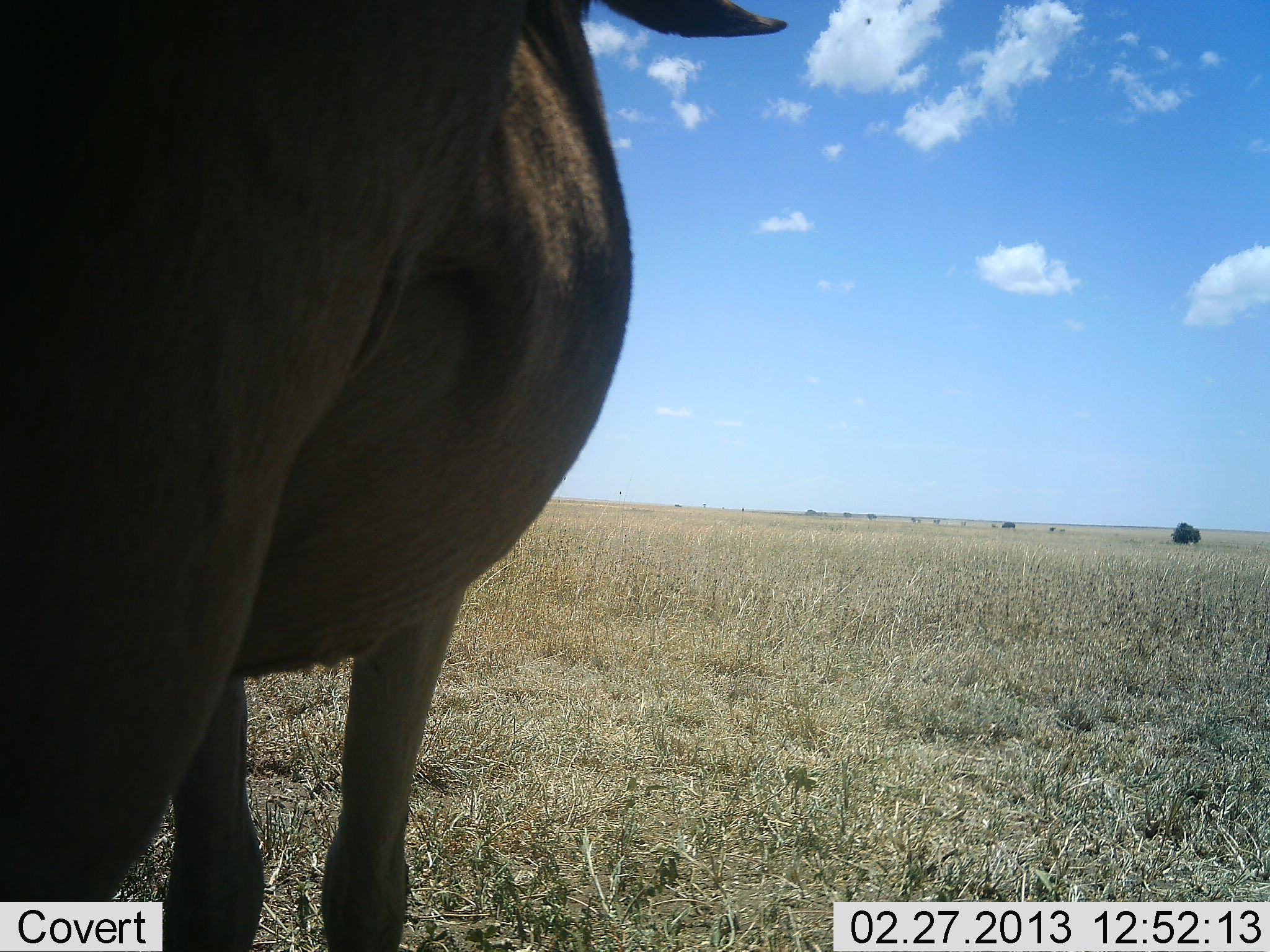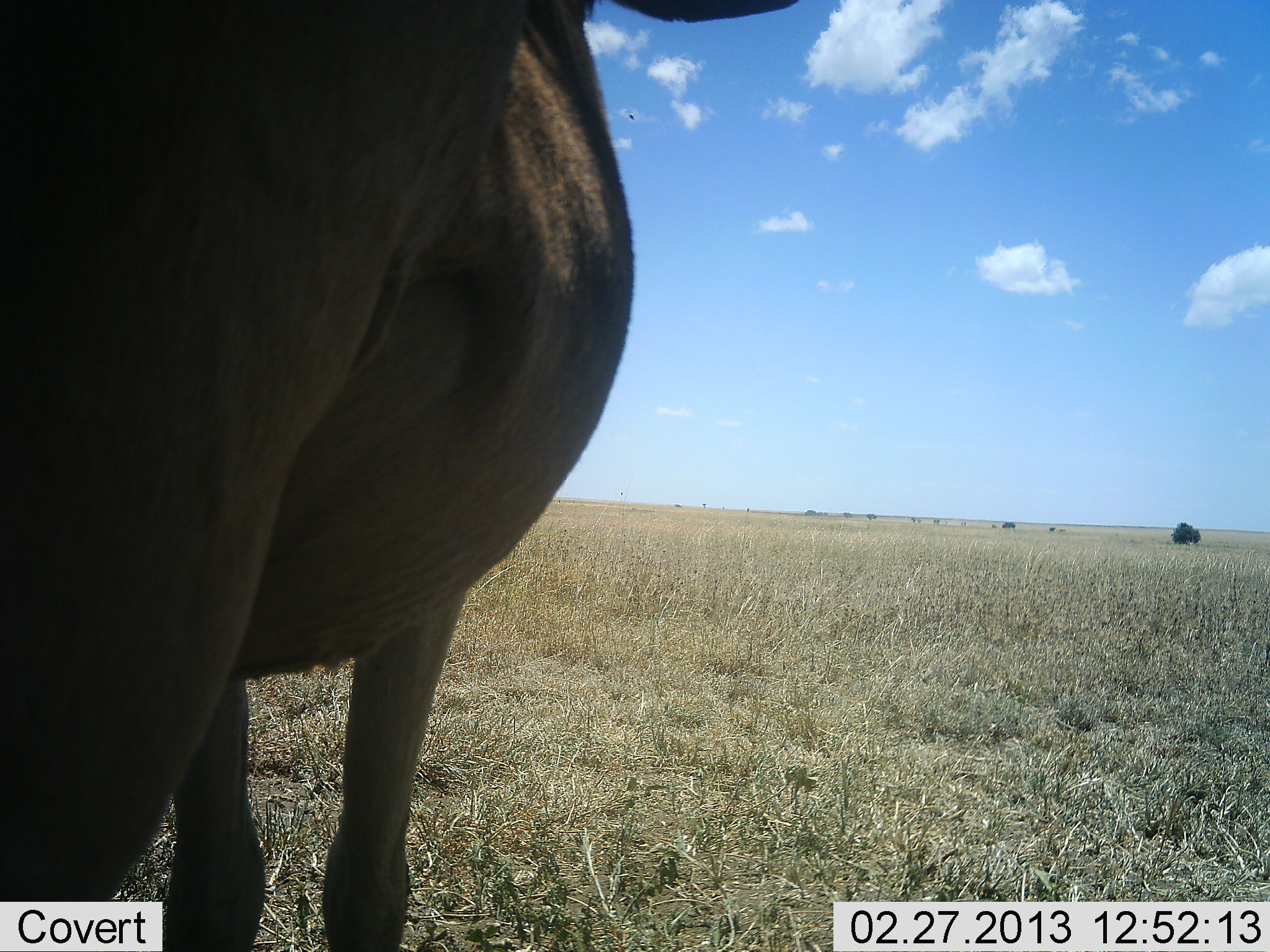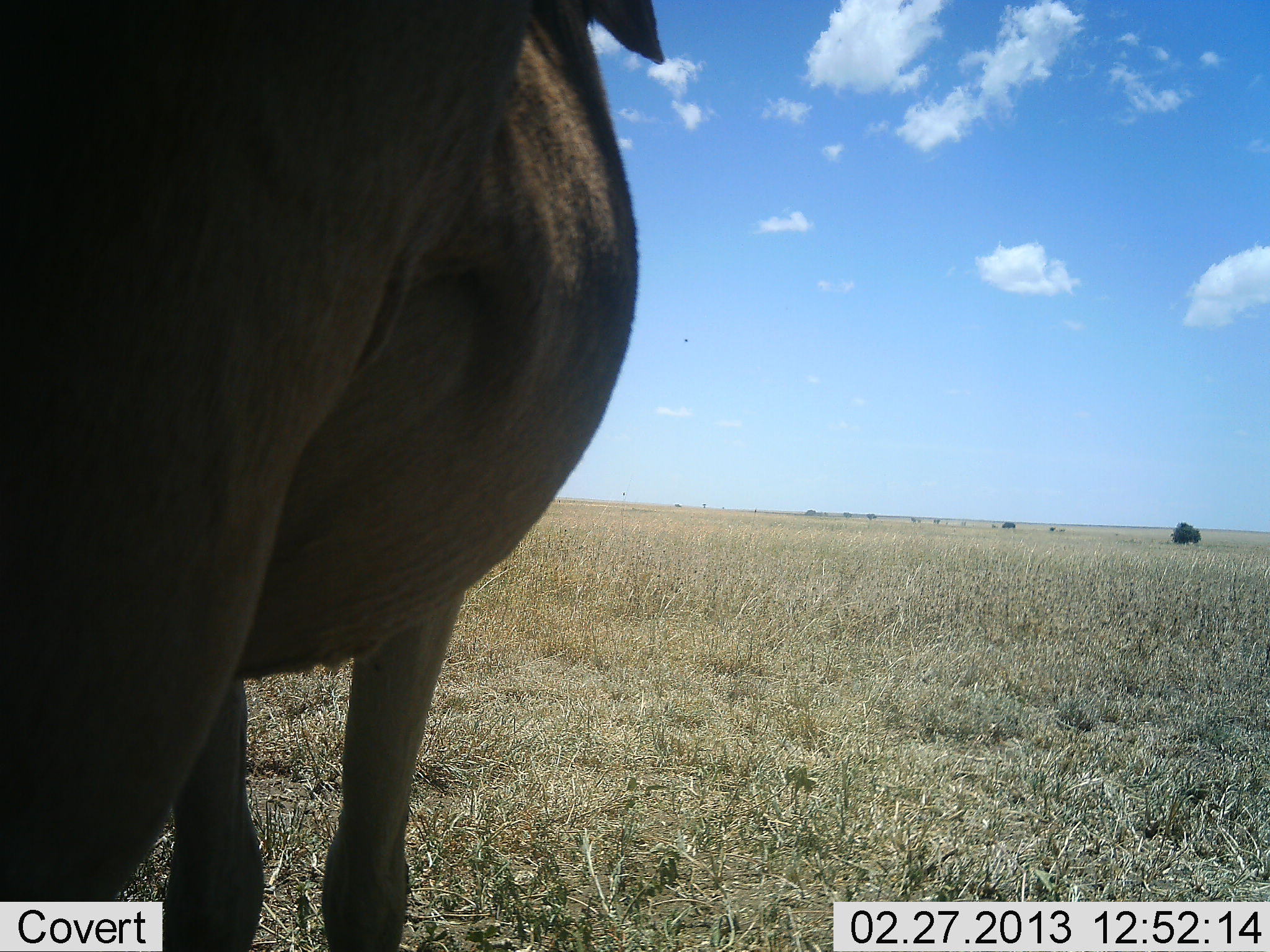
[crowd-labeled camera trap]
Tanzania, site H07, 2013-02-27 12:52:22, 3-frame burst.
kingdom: Animalia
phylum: Chordata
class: Mammalia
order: Artiodactyla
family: Bovidae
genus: Connochaetes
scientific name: Connochaetes taurinus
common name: blue wildebeest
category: wildebeest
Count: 1.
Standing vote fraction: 100%.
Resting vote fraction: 0%.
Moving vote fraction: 0%.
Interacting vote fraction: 0%.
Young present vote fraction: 0%.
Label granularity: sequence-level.